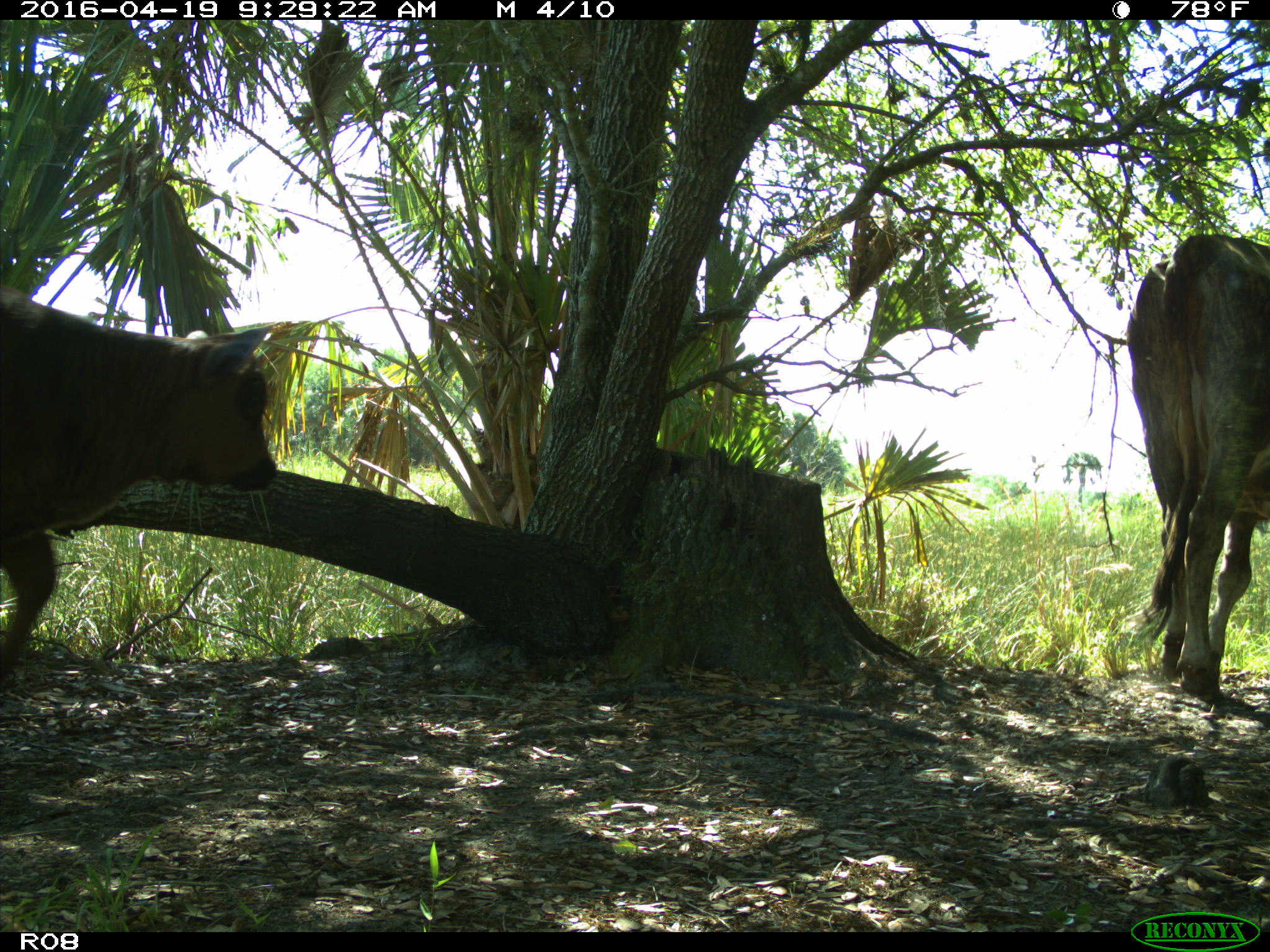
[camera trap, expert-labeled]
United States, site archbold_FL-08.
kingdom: Animalia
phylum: Chordata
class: Mammalia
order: Artiodactyla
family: Bovidae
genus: Bos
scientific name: Bos taurus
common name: domestic cow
Bos taurus (domestic cow).